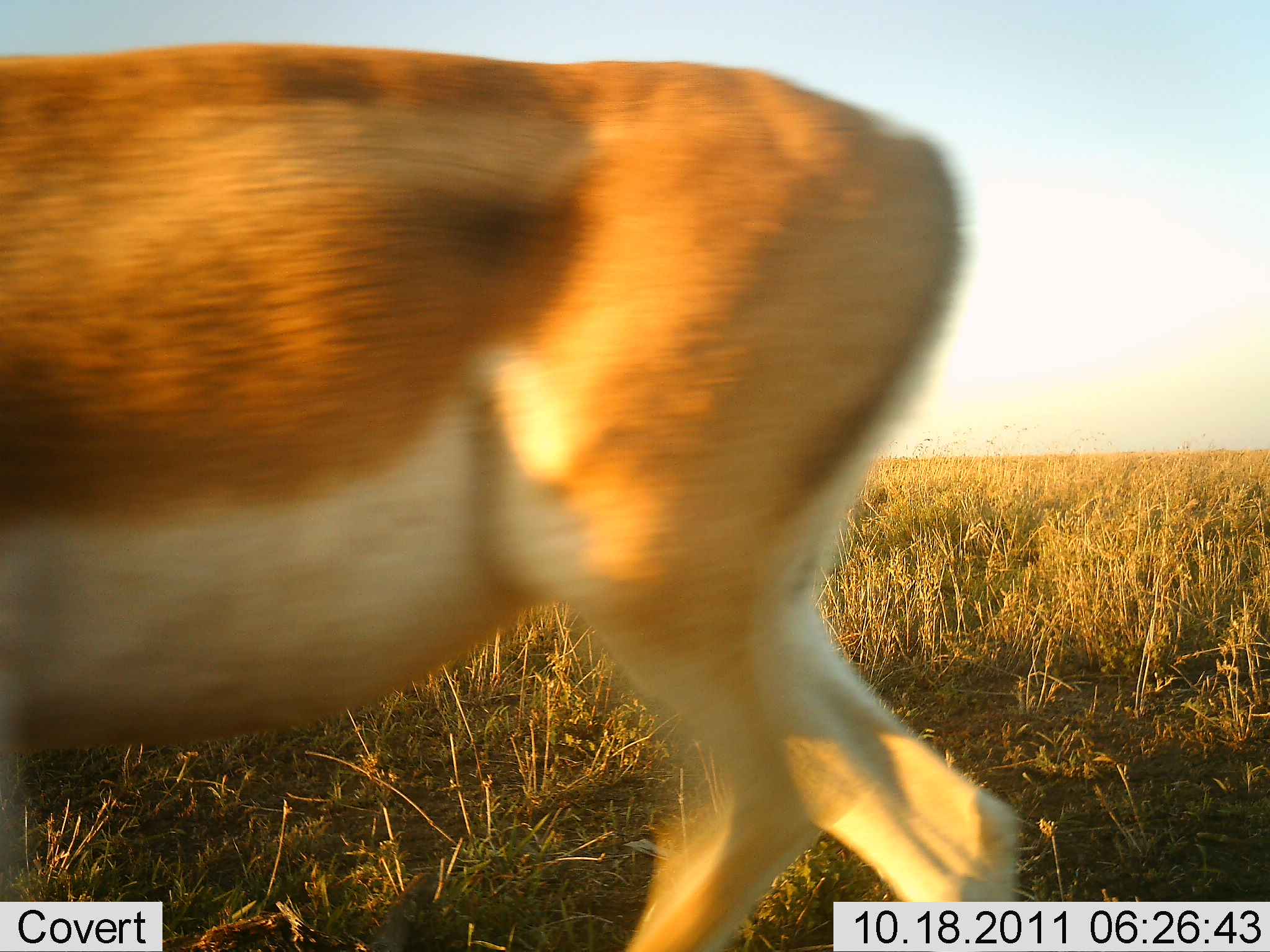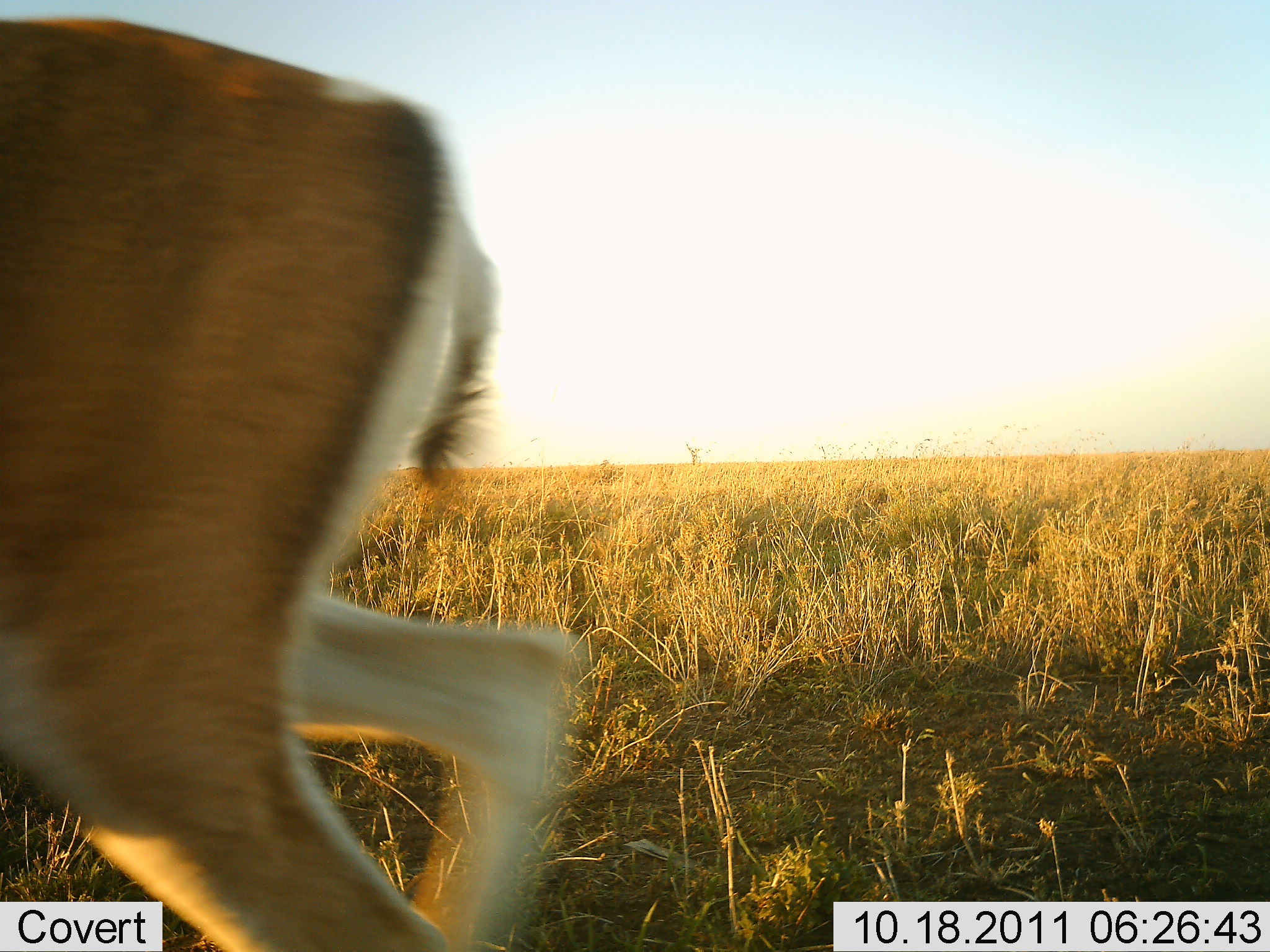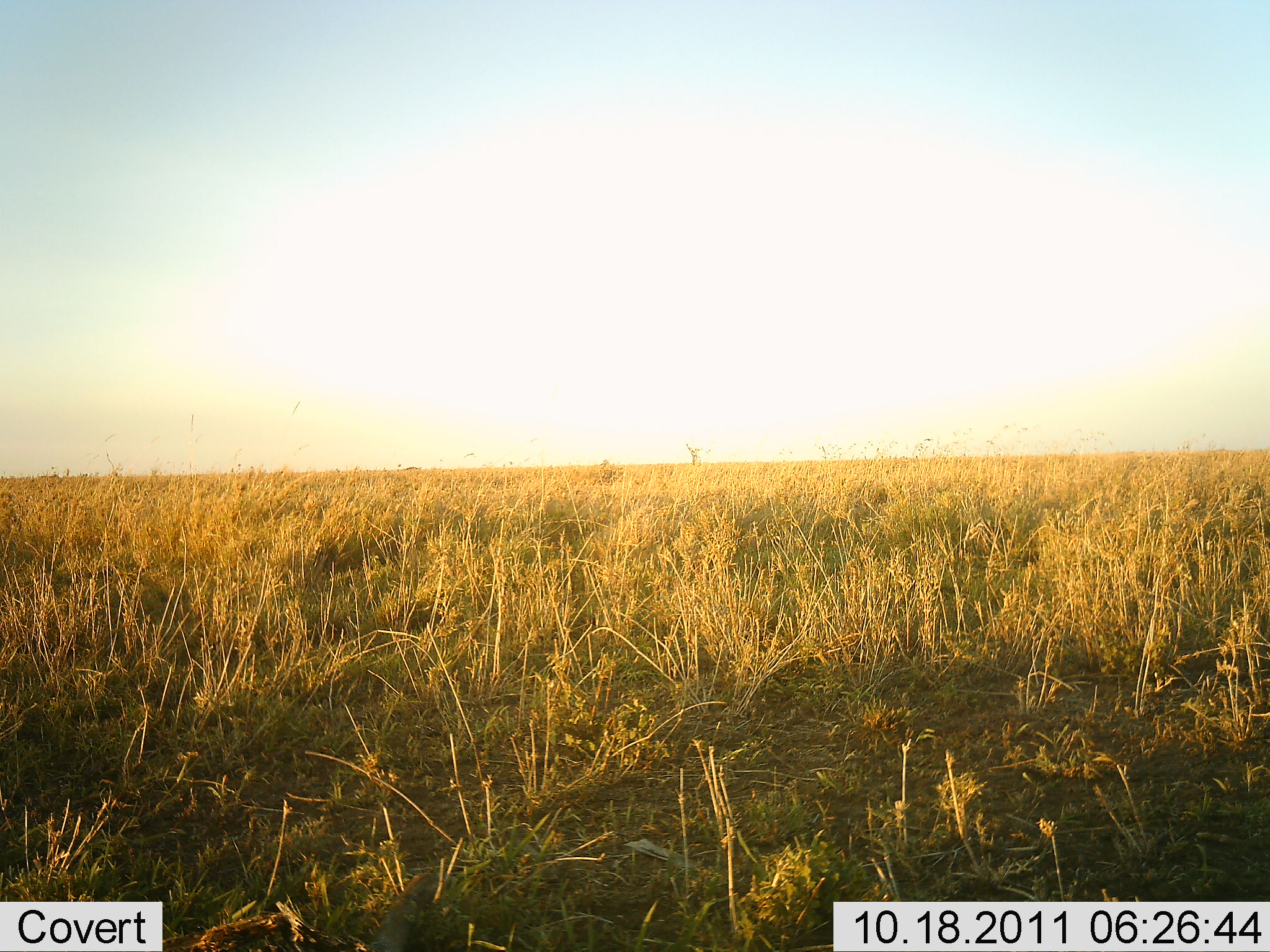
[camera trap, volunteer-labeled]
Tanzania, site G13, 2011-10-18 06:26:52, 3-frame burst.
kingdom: Animalia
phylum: Chordata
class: Mammalia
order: Artiodactyla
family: Bovidae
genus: Nanger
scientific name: Nanger granti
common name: grant's gazelle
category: gazellegrants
Gazellegrants (grant's gazelle) (Nanger granti), count 1. Behavior (volunteer vote fractions): standing 0%, resting 0%, moving 100%, interacting 0%. Young present (vote fraction): 0%. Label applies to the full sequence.